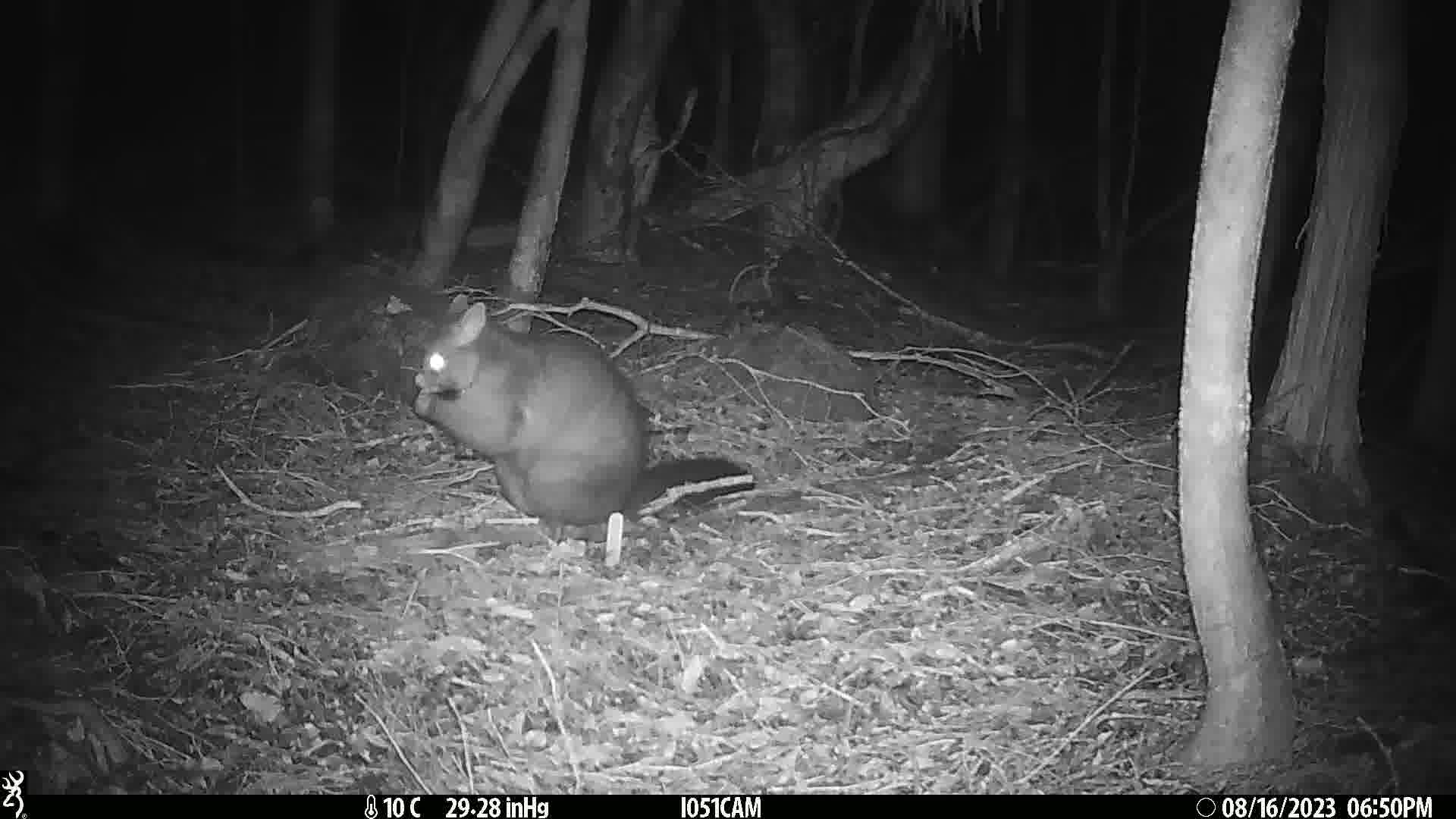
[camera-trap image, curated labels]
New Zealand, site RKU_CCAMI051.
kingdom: Animalia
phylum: Chordata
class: Mammalia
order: Diprotodontia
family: Phalangeridae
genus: Trichosurus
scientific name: Trichosurus vulpecula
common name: common brushtail possum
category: possum